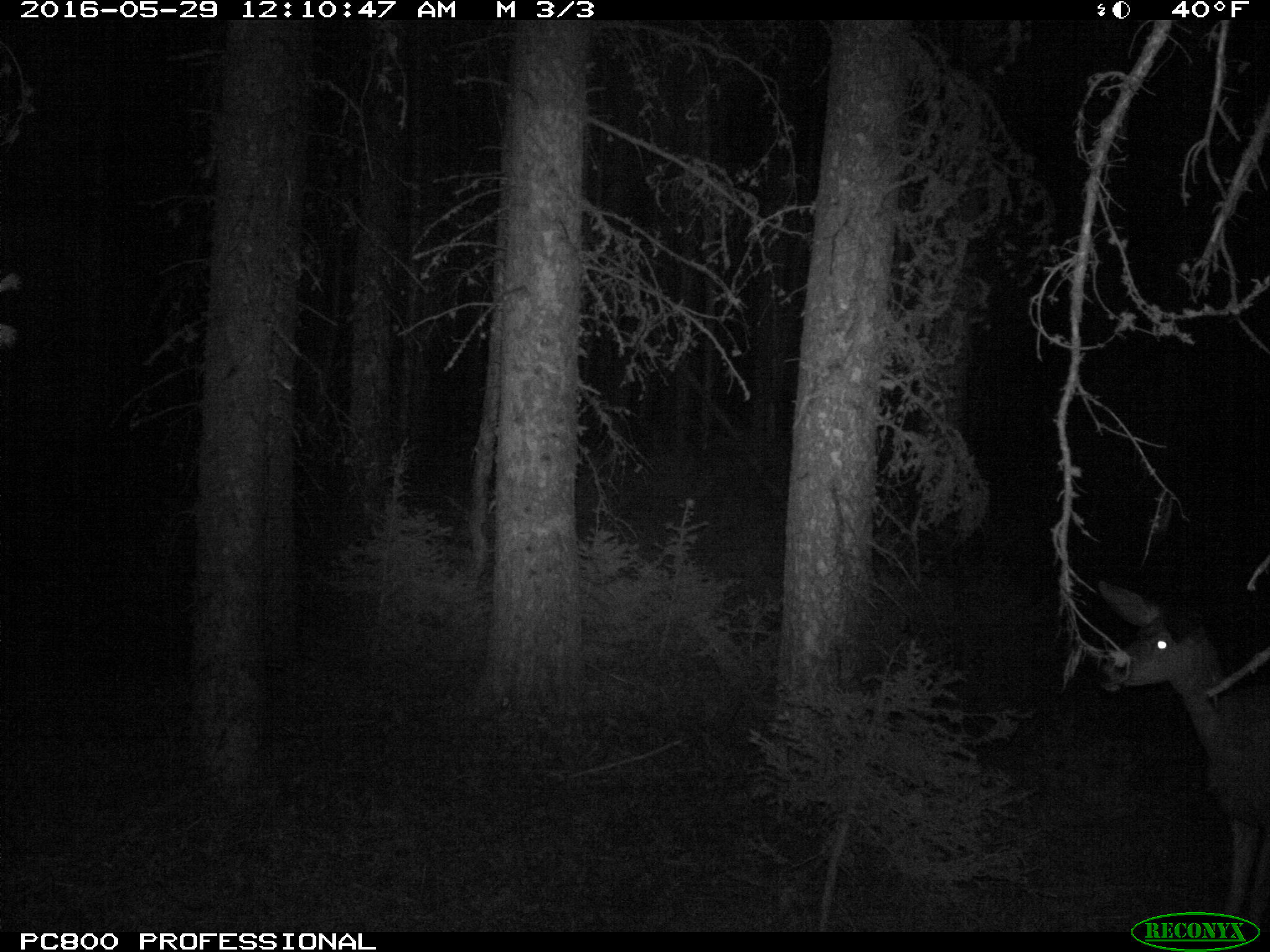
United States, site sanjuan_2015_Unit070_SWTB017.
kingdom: Animalia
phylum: Chordata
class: Mammalia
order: Artiodactyla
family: Cervidae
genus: Odocoileus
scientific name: Odocoileus hemionus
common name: mule deer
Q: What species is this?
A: Odocoileus hemionus (mule deer).